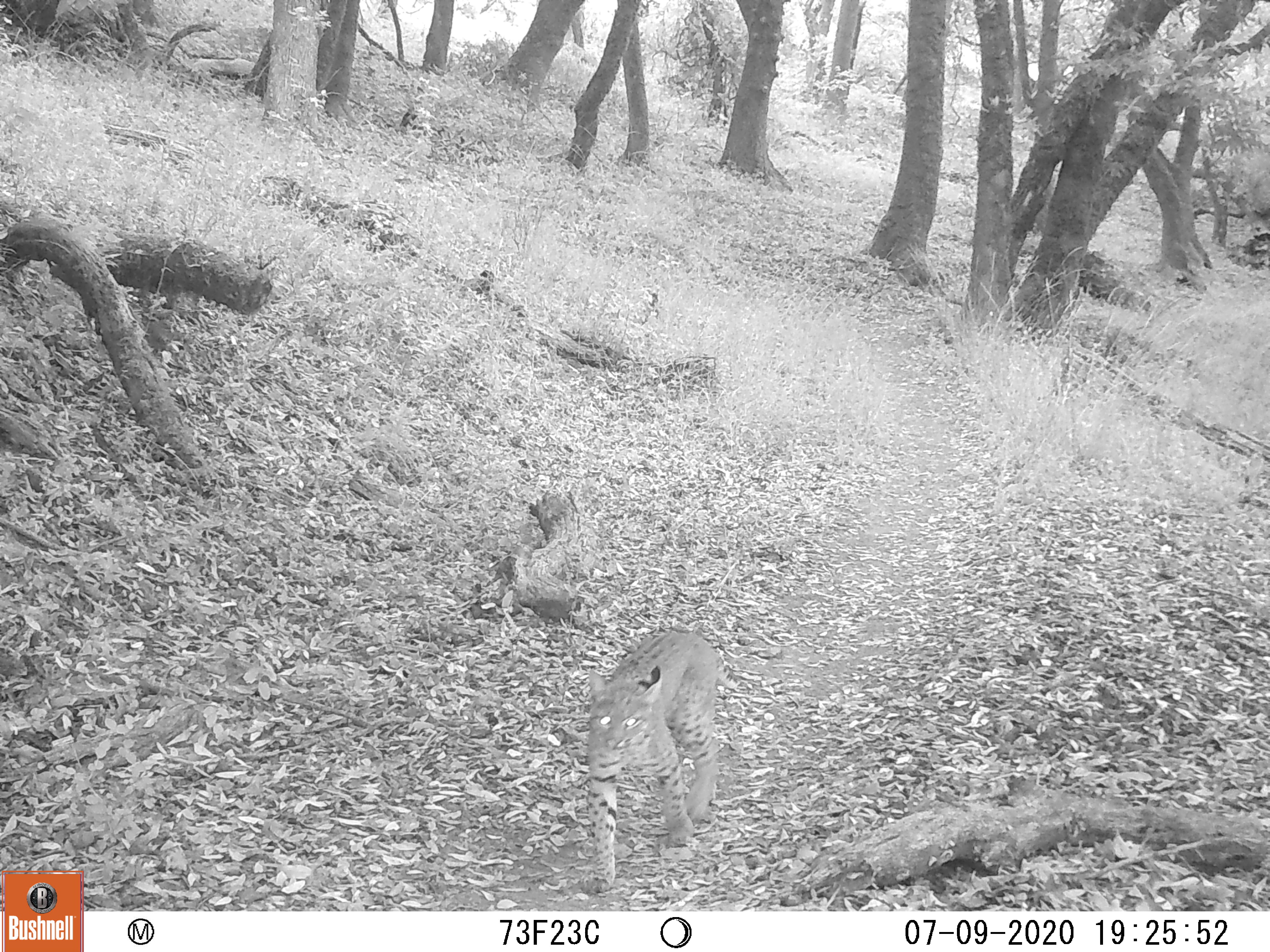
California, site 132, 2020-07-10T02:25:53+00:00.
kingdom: Animalia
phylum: Chordata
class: Mammalia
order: Carnivora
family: Felidae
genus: Lynx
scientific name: Lynx rufus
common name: bobcat